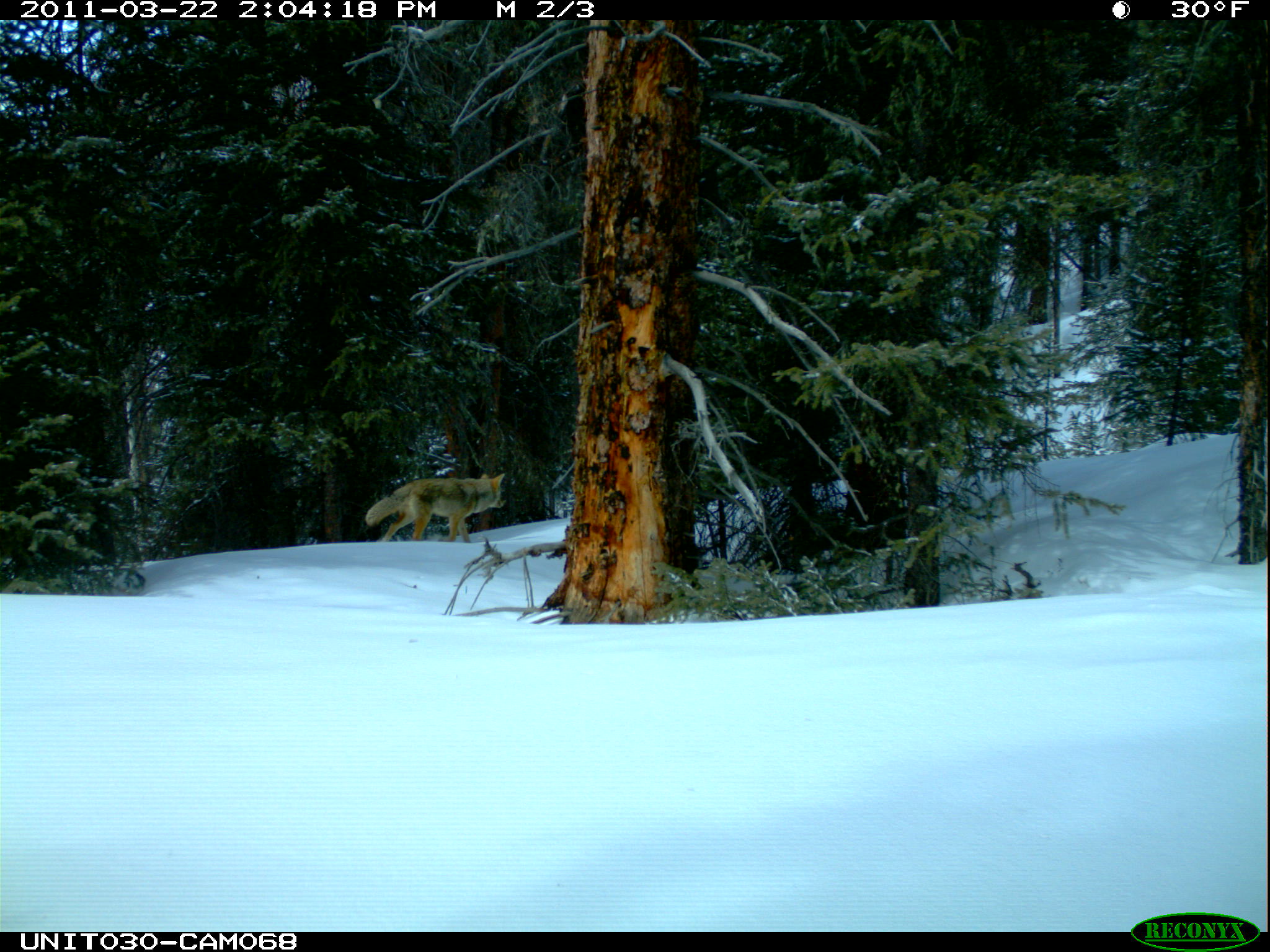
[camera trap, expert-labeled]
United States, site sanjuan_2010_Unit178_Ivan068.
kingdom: Animalia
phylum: Chordata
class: Mammalia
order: Carnivora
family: Canidae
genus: Canis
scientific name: Canis latrans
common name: coyote